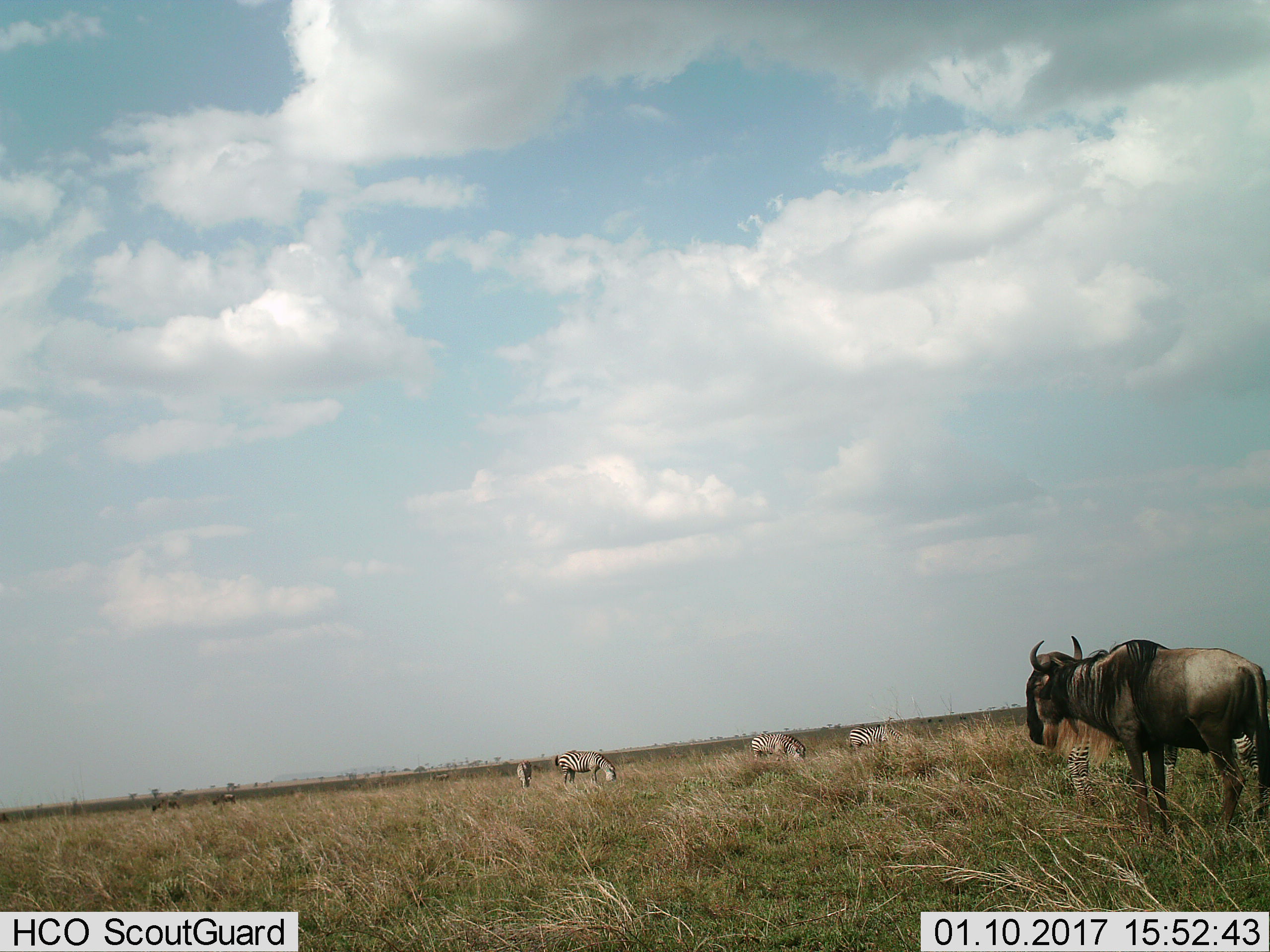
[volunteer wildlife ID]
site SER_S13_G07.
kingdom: Animalia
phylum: Chordata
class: Mammalia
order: Artiodactyla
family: Bovidae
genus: Connochaetes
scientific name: Connochaetes taurinus taurinus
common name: blue wildebeest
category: wildebeestblue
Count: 1.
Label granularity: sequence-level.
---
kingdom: Animalia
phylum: Chordata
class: Mammalia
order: Perissodactyla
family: Equidae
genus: Equus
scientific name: Equus quagga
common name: plains zebra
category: zebraplains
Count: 6.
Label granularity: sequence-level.